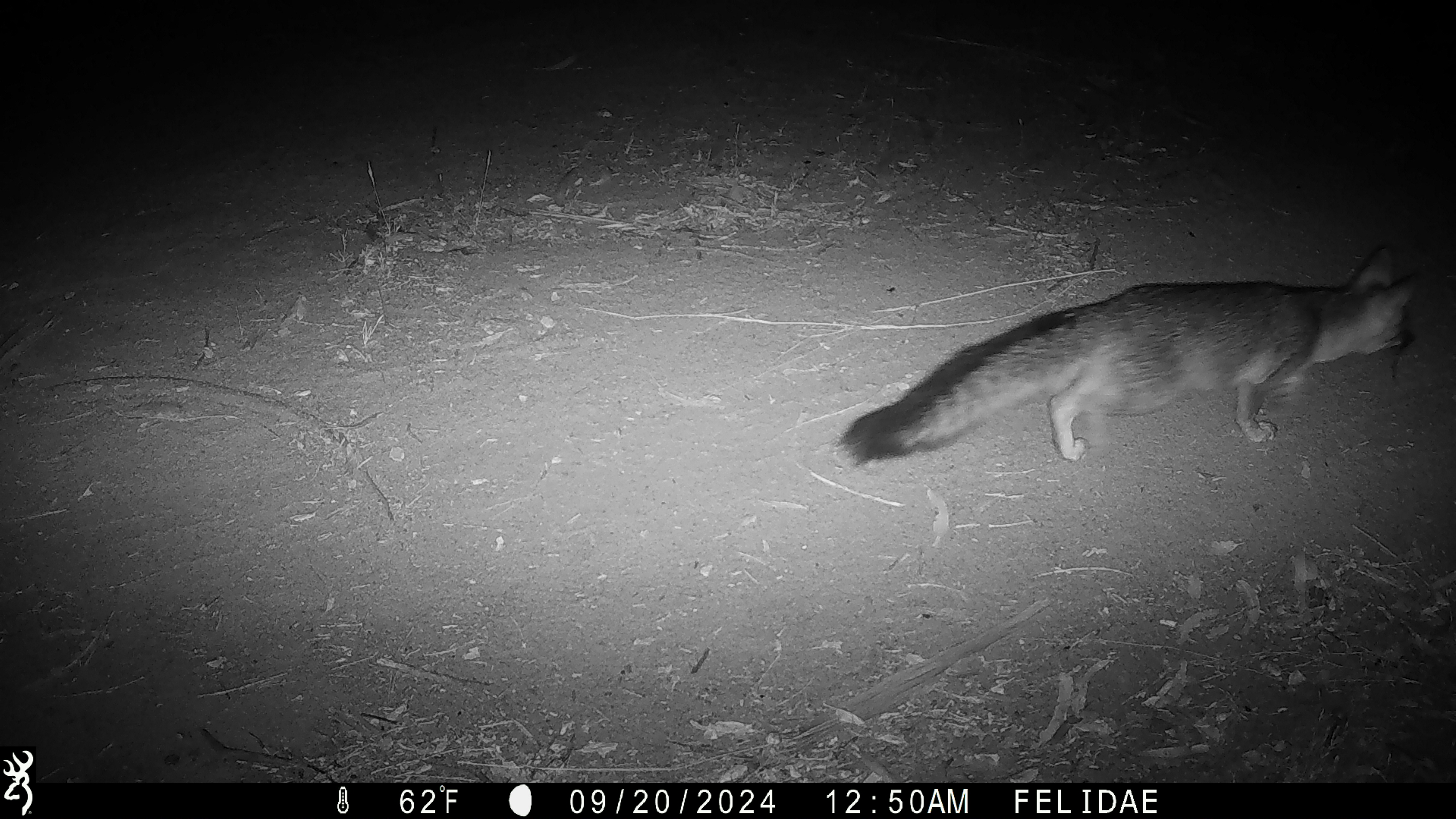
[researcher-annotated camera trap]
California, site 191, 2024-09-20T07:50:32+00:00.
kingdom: Animalia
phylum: Chordata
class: Mammalia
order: Carnivora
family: Canidae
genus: Urocyon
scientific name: Urocyon cinereoargenteus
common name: gray fox